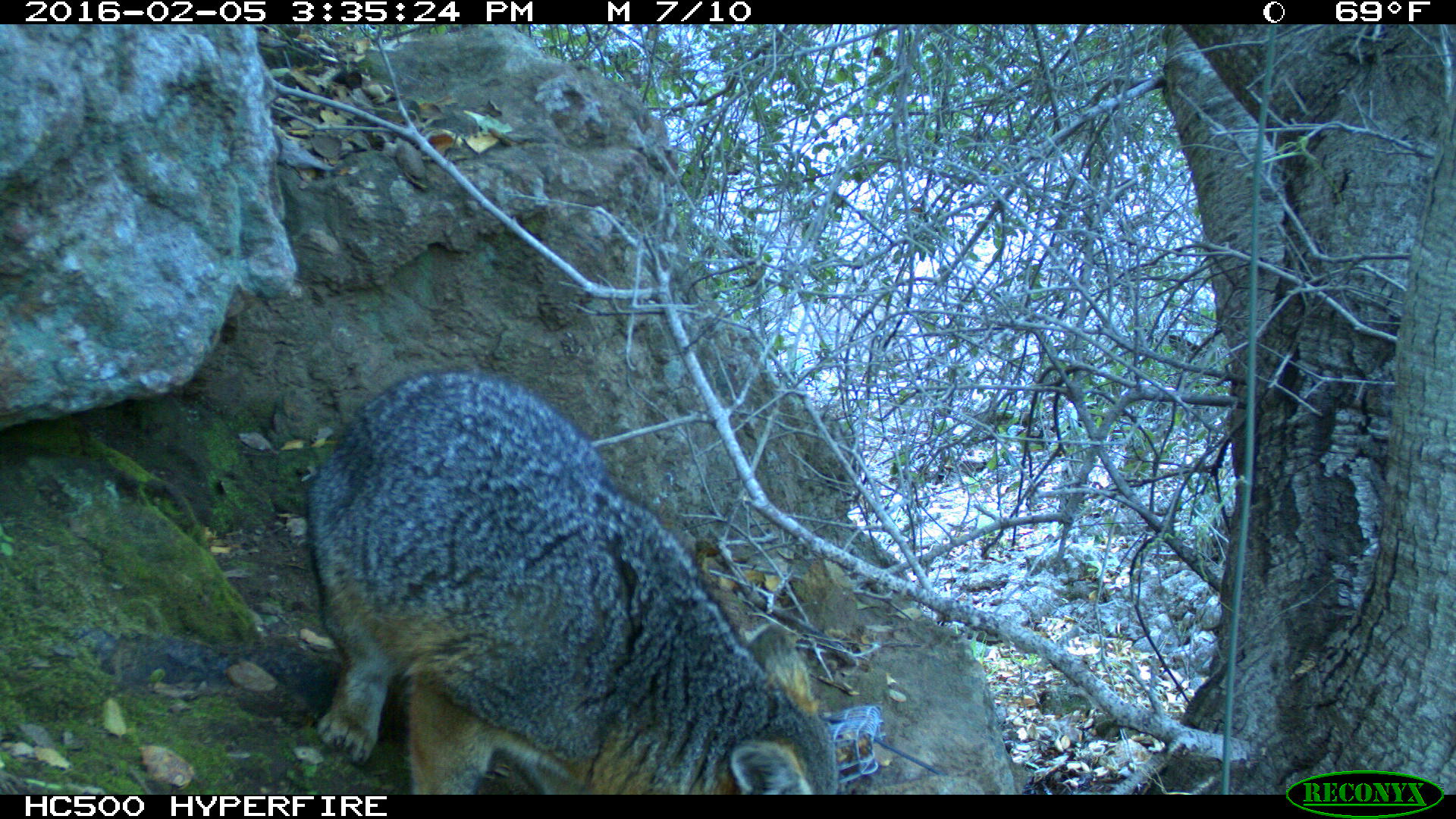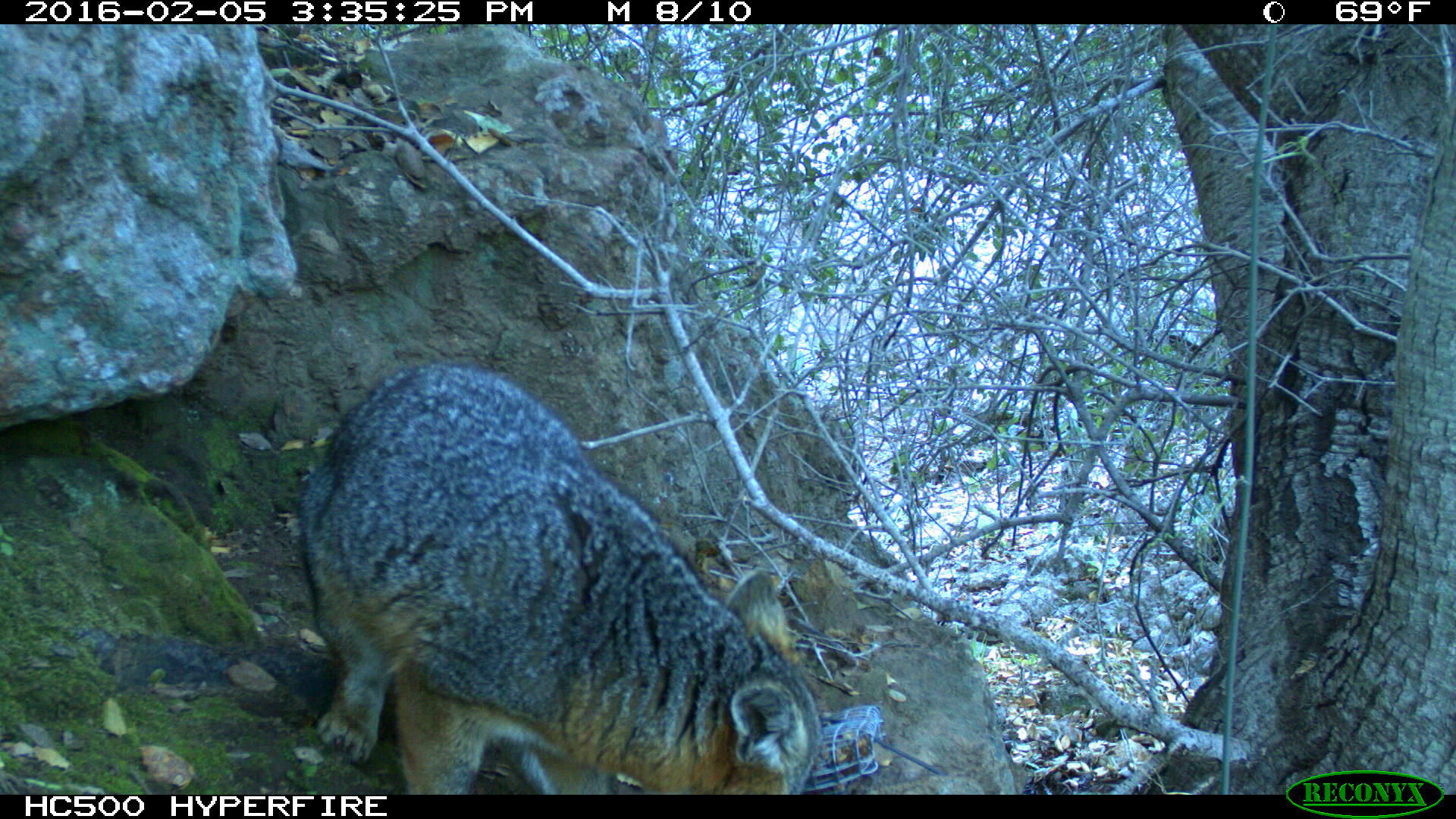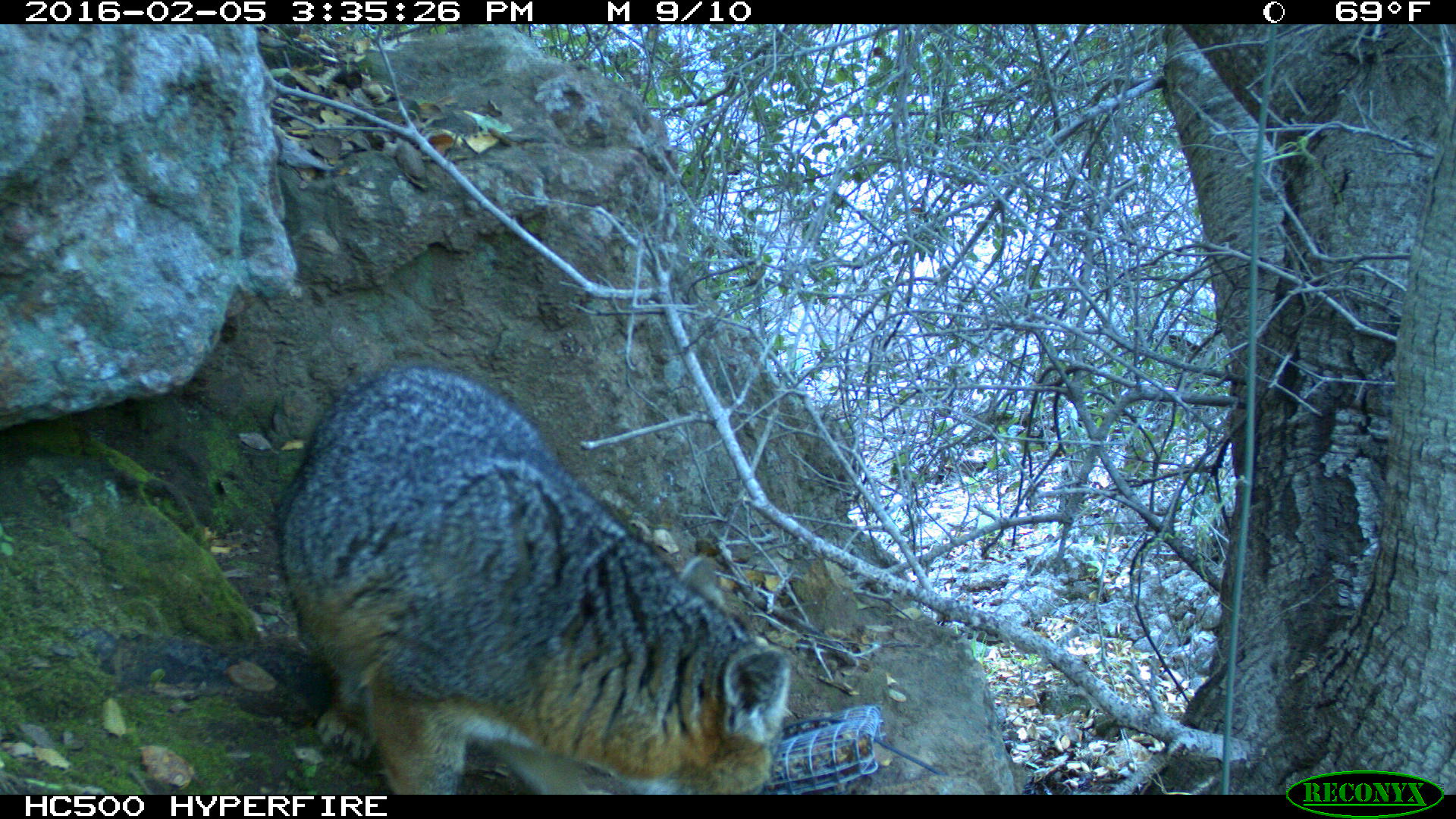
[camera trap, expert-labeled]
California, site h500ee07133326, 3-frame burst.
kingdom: Animalia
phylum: Chordata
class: Mammalia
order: Carnivora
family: Canidae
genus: Urocyon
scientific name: Urocyon littoralis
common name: island fox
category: fox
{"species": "fox (island fox) (Urocyon littoralis)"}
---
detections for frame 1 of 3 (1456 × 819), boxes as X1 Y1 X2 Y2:
fox: 308 366 839 794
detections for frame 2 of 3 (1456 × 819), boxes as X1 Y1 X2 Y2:
fox: 294 363 823 795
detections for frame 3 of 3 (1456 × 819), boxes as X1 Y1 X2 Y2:
fox: 275 366 789 795